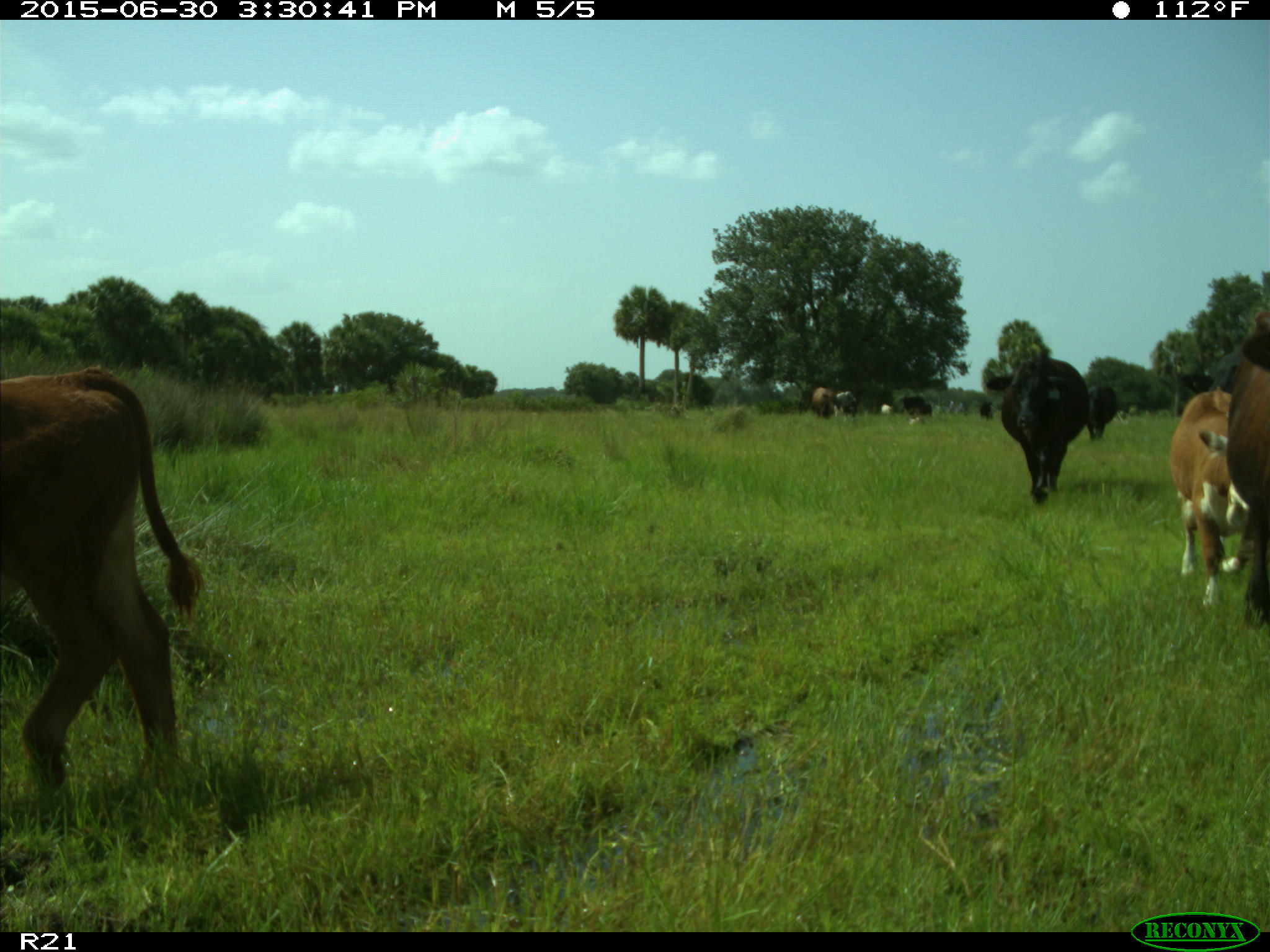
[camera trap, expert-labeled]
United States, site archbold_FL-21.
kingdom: Animalia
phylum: Chordata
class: Mammalia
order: Artiodactyla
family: Bovidae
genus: Bos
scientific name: Bos taurus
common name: domestic cow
Bos taurus (domestic cow).